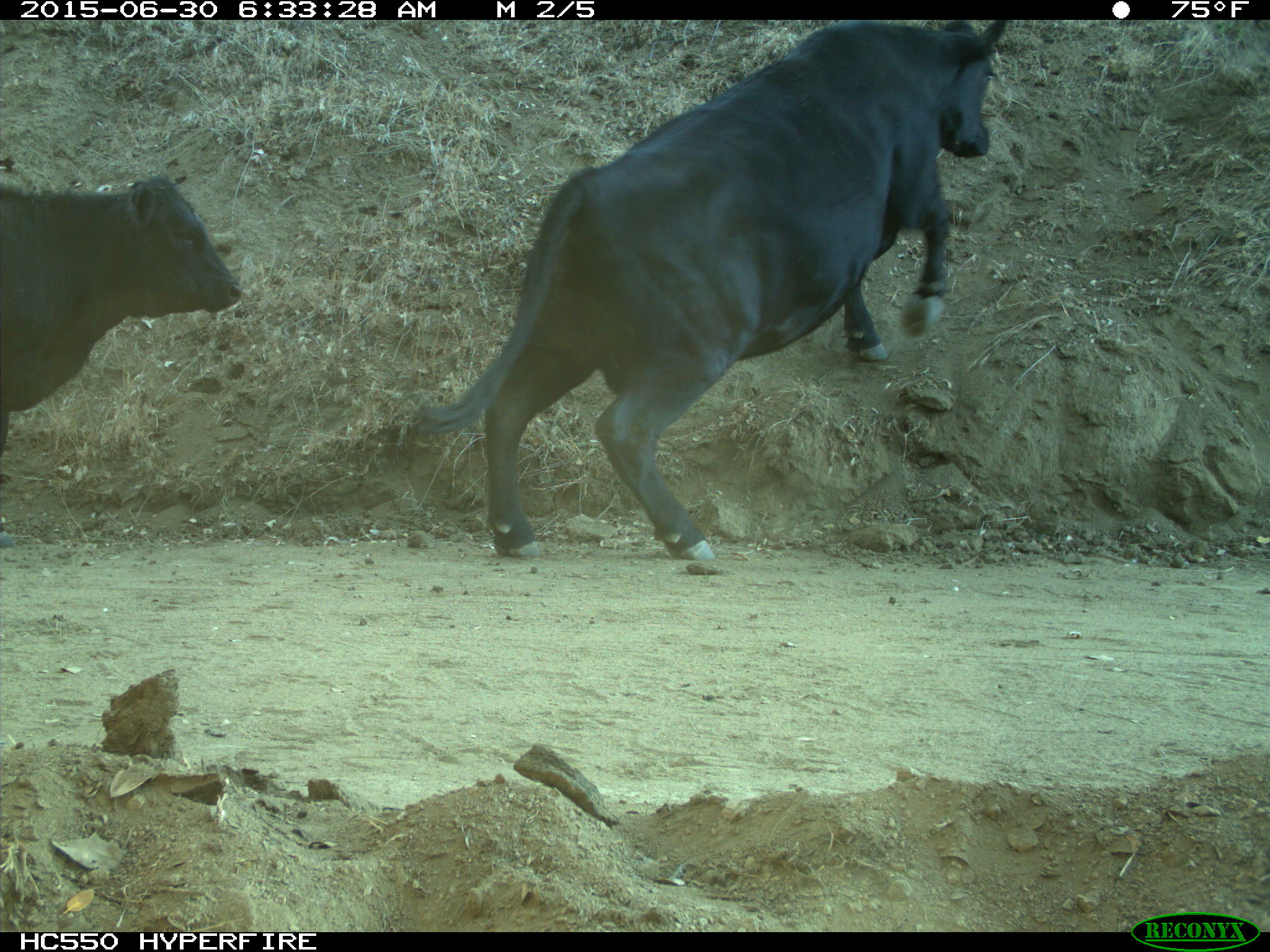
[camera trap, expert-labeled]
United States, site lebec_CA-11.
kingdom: Animalia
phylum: Chordata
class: Mammalia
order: Artiodactyla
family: Bovidae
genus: Bos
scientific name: Bos taurus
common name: domestic cow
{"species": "Bos taurus (domestic cow)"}